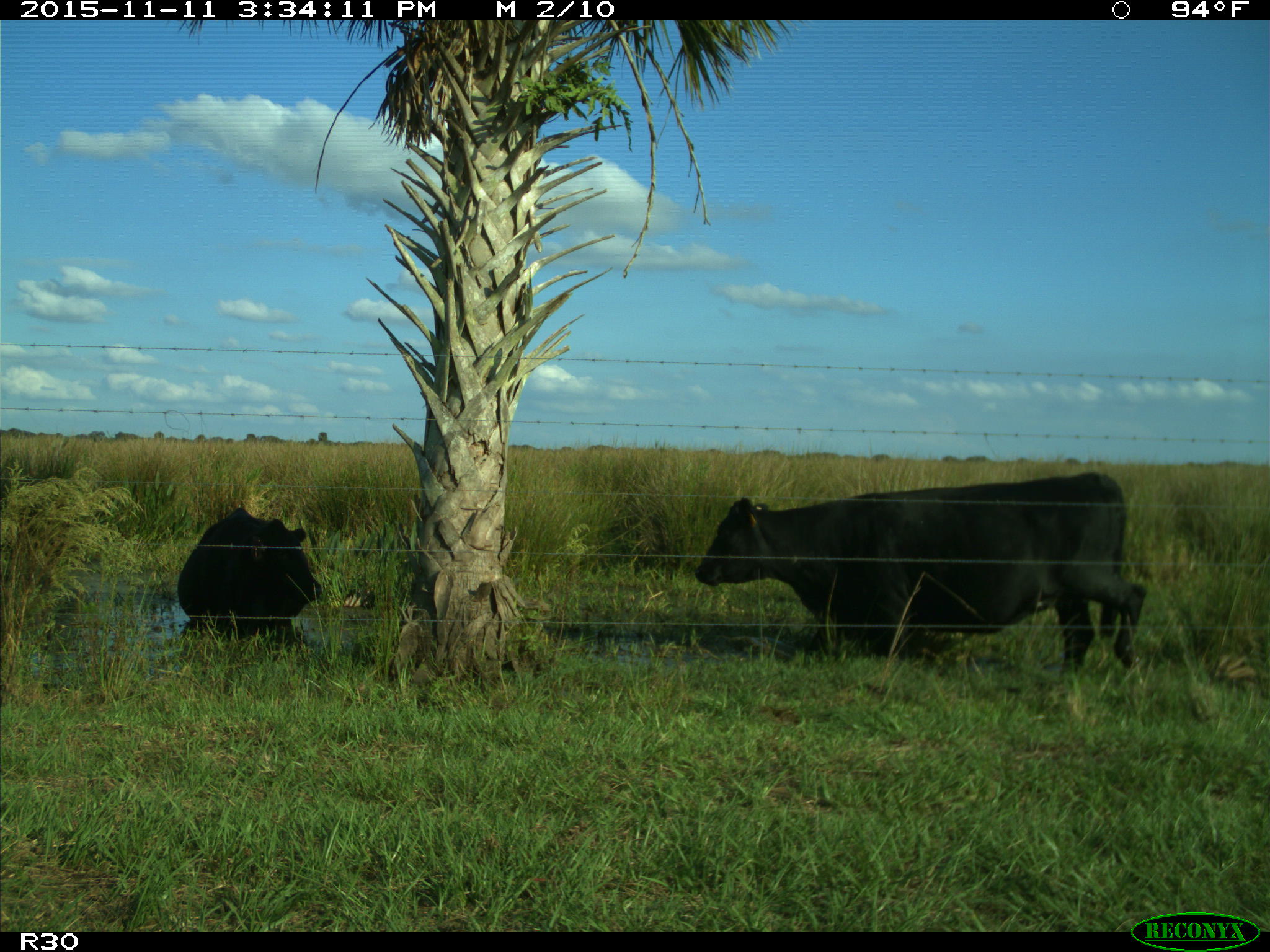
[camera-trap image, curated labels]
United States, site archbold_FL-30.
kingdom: Animalia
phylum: Chordata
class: Mammalia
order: Artiodactyla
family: Bovidae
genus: Bos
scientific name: Bos taurus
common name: domestic cow